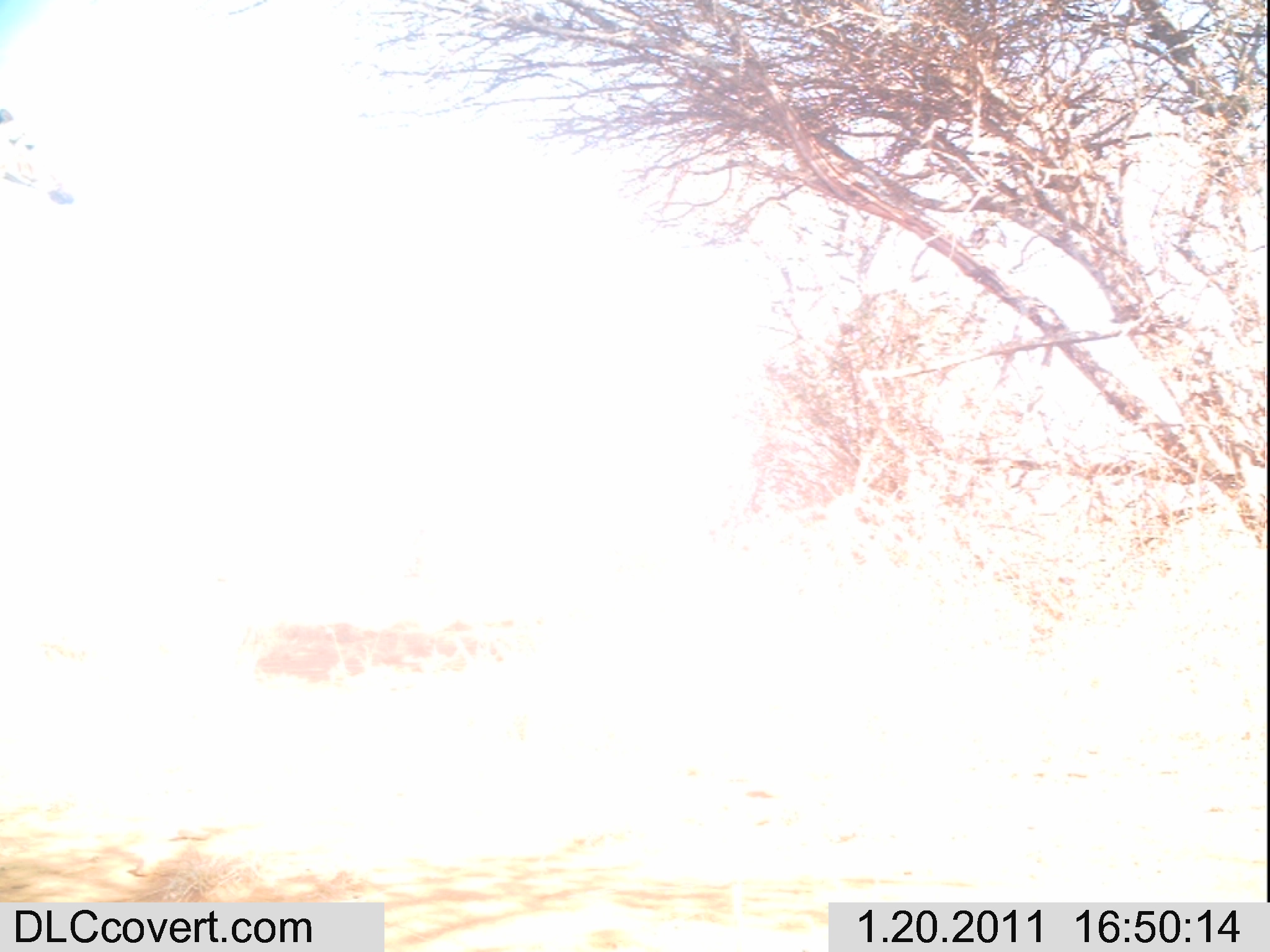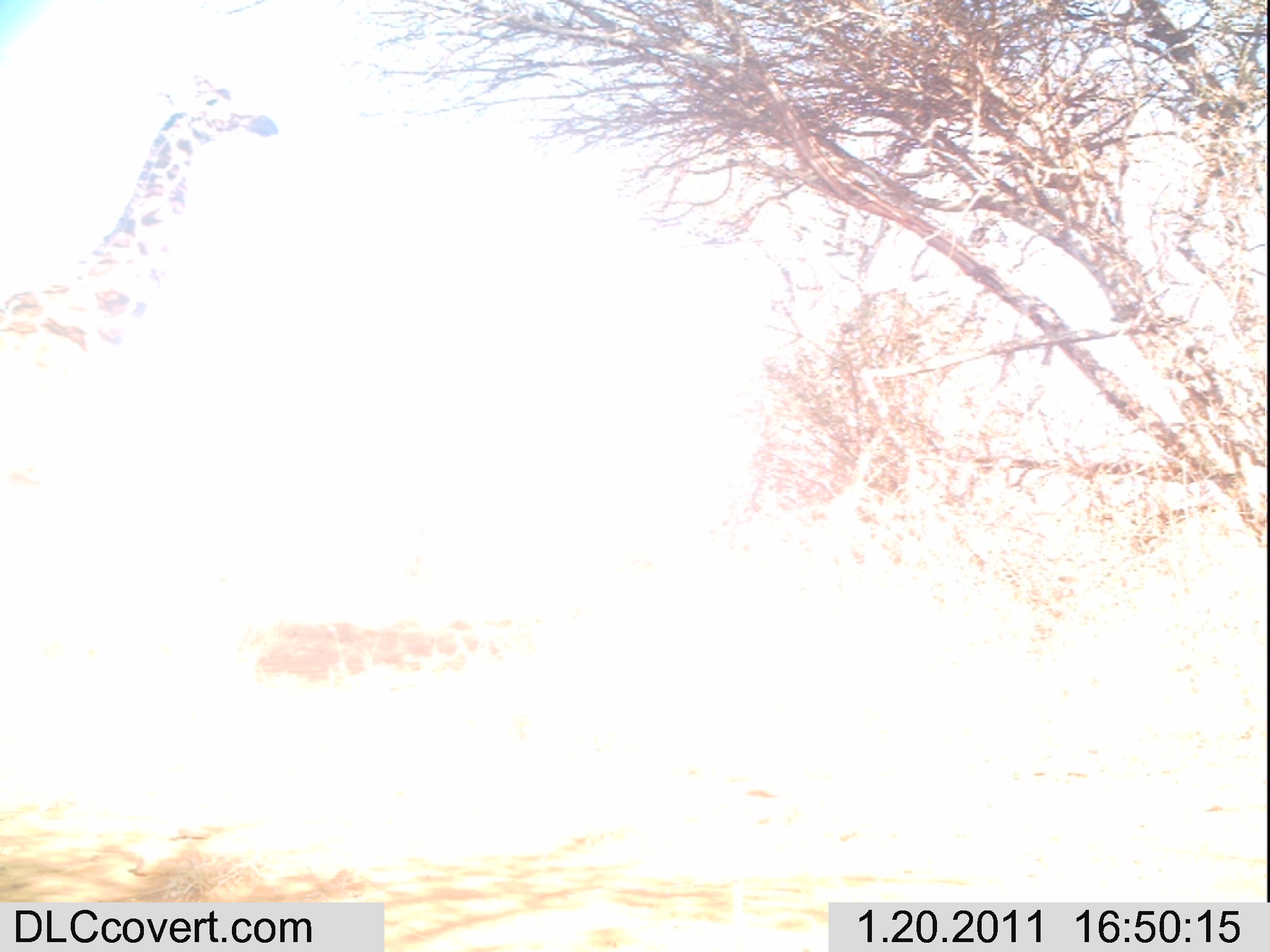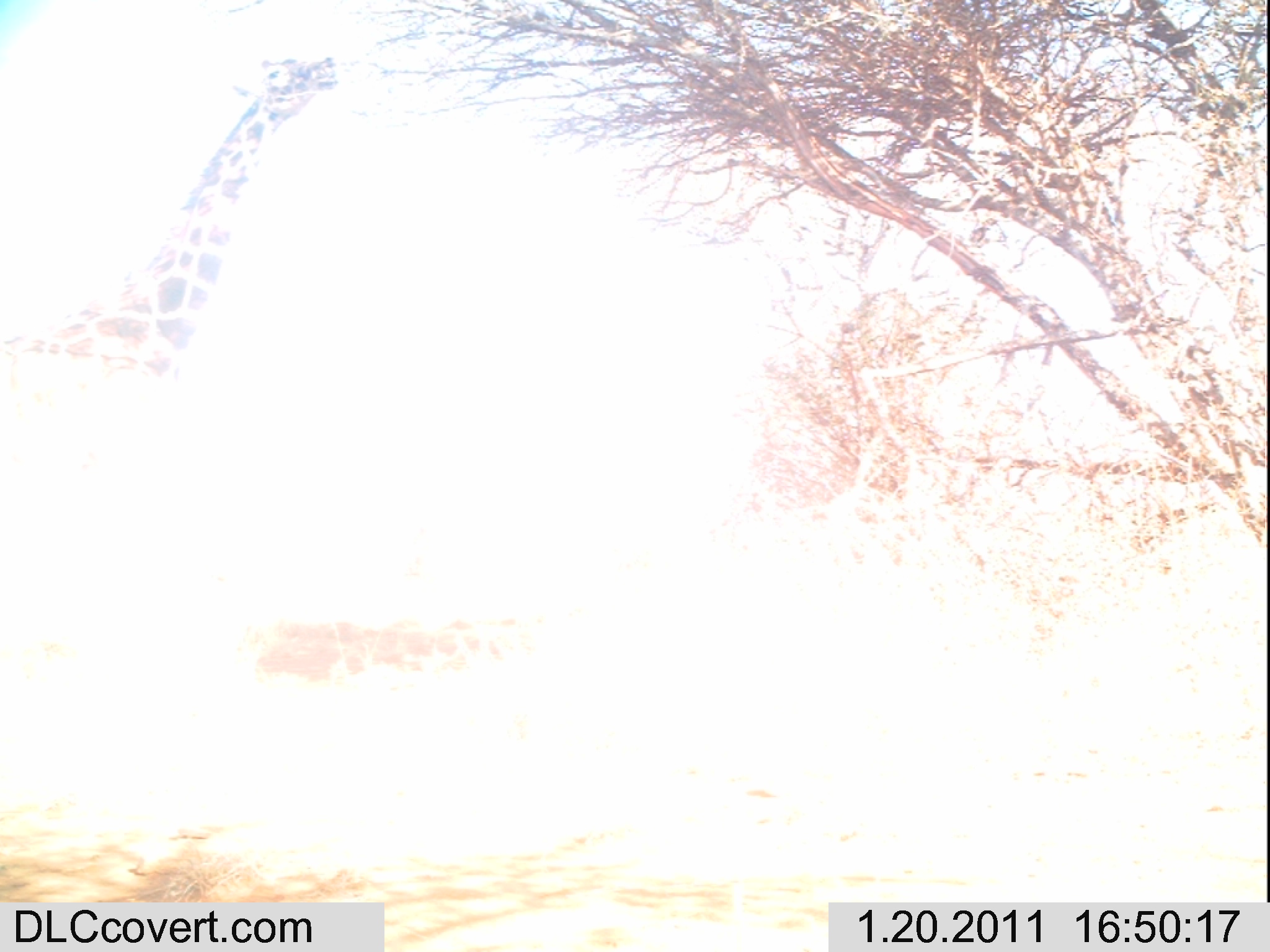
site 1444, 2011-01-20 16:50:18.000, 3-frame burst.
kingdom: Animalia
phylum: Chordata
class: Mammalia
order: Artiodactyla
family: Bovidae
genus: Madoqua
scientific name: Madoqua guentheri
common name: günther's dik-dik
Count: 1.